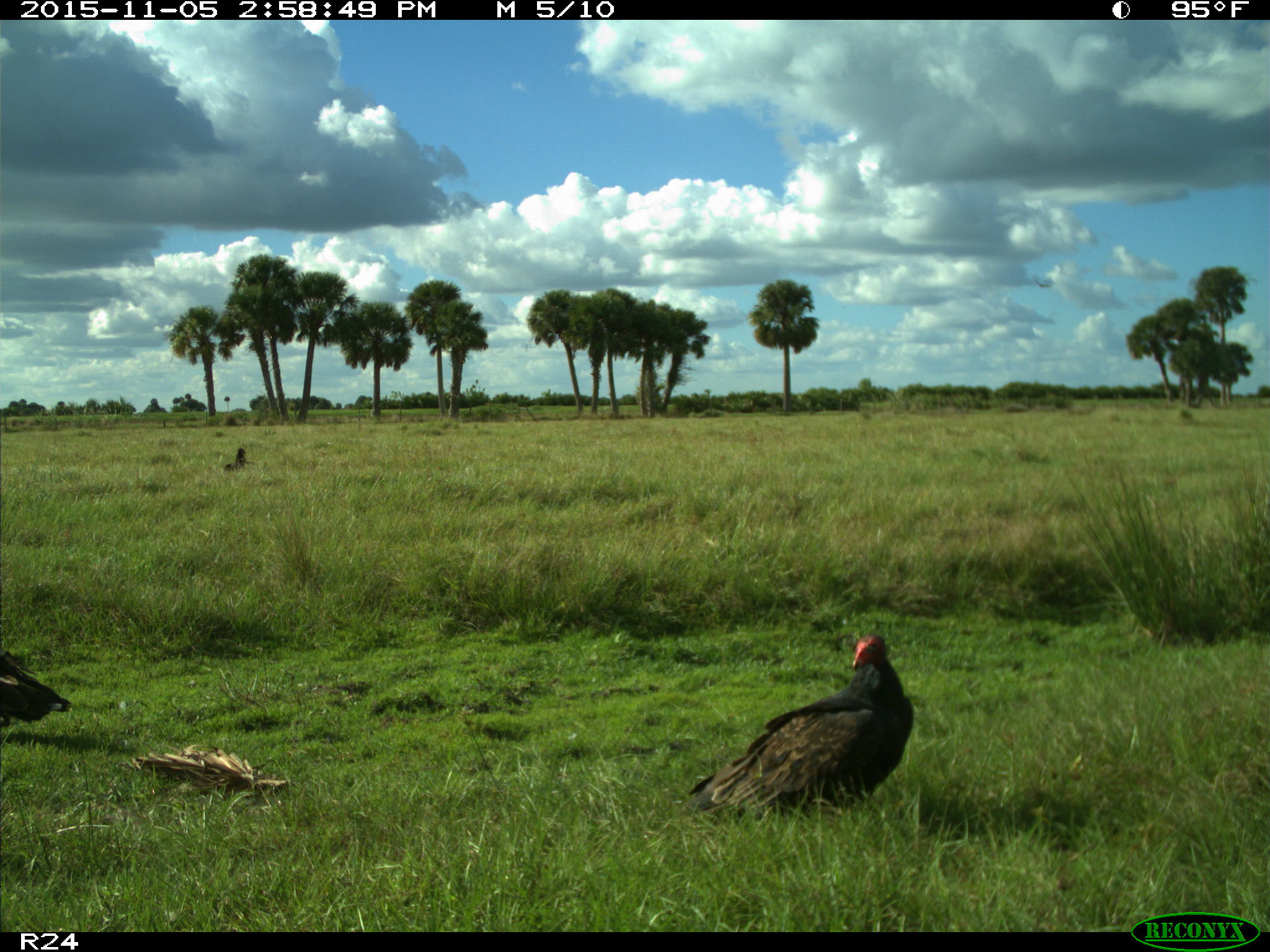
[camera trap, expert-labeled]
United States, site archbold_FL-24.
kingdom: Animalia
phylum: Chordata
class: Aves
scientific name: Aves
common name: birds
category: unidentified bird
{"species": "unidentified bird (birds) (Aves)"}